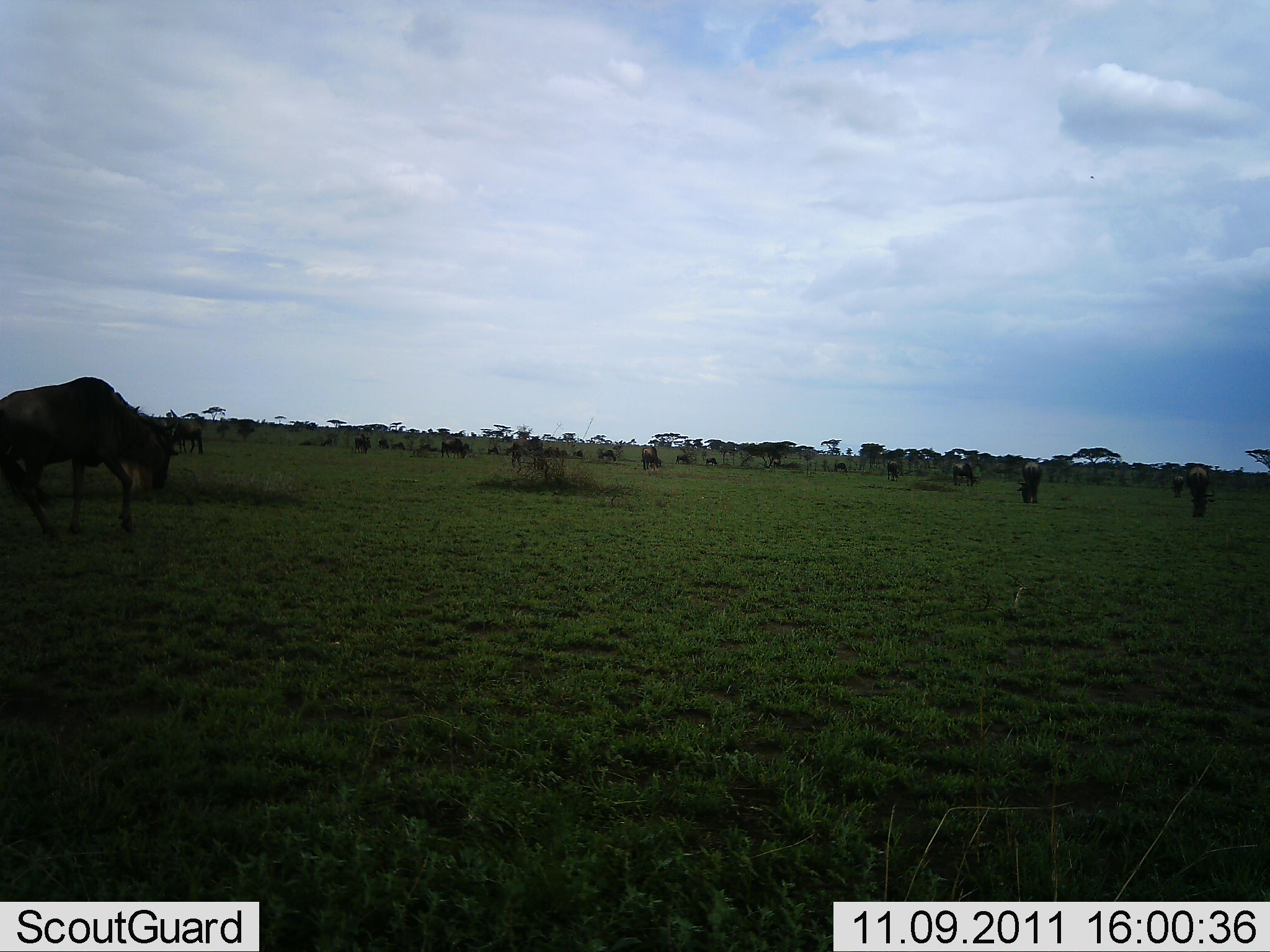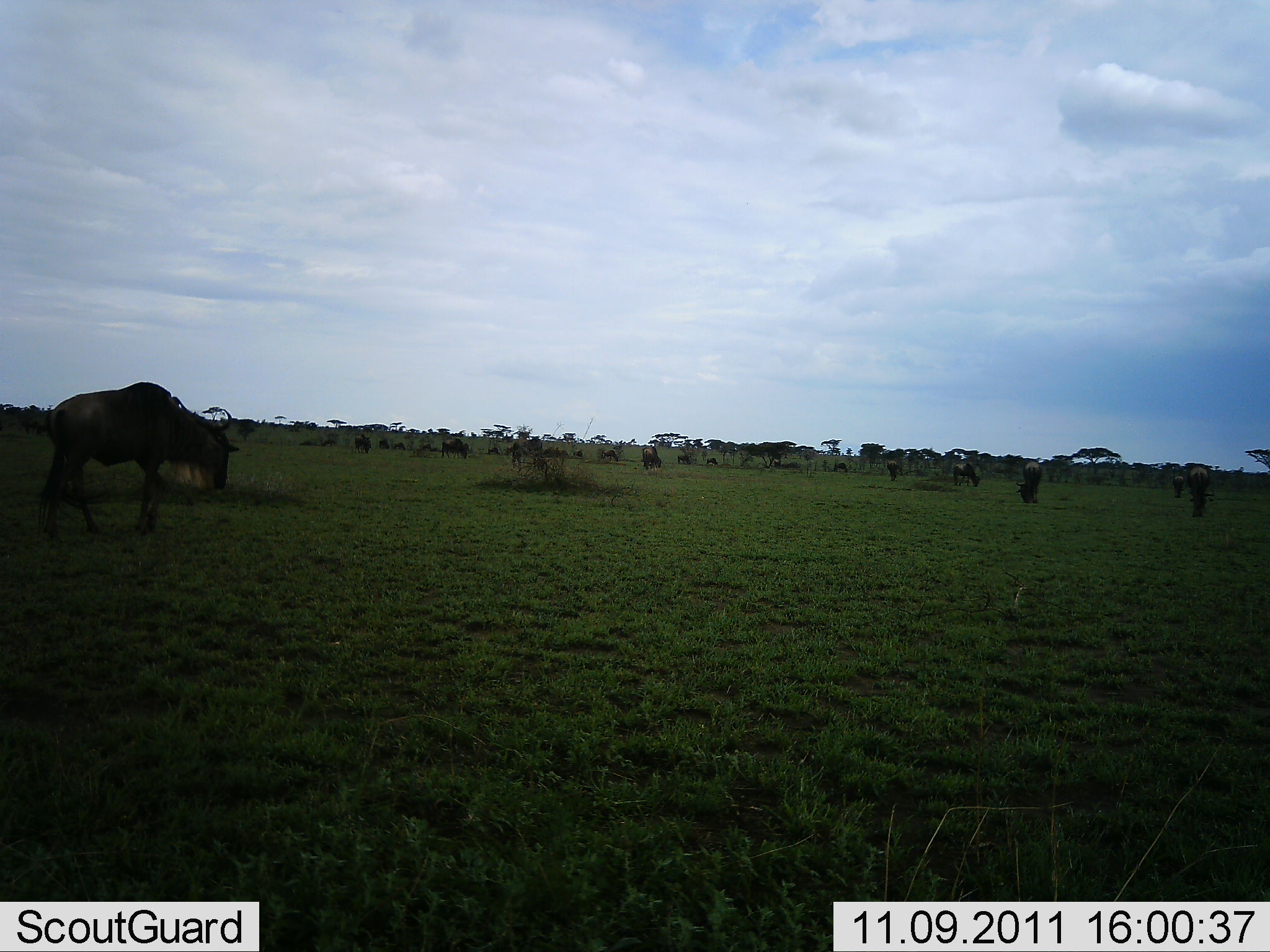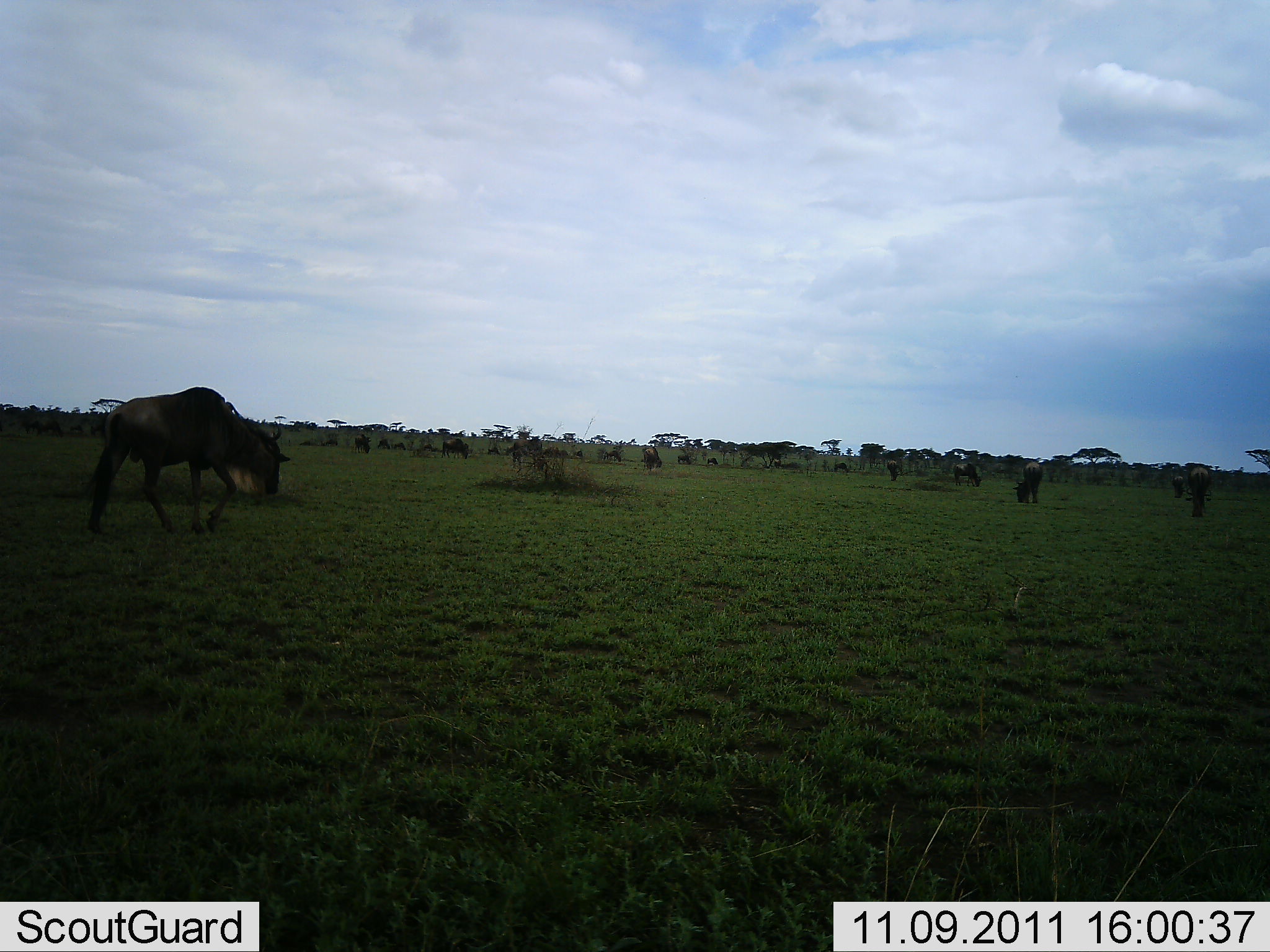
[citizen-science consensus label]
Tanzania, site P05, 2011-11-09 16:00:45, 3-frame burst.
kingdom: Animalia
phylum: Chordata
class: Mammalia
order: Artiodactyla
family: Bovidae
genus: Connochaetes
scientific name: Connochaetes taurinus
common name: blue wildebeest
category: wildebeest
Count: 11-50.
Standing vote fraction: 70%.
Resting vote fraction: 0%.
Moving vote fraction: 80%.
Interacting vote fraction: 10%.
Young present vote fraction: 0%.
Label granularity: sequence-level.